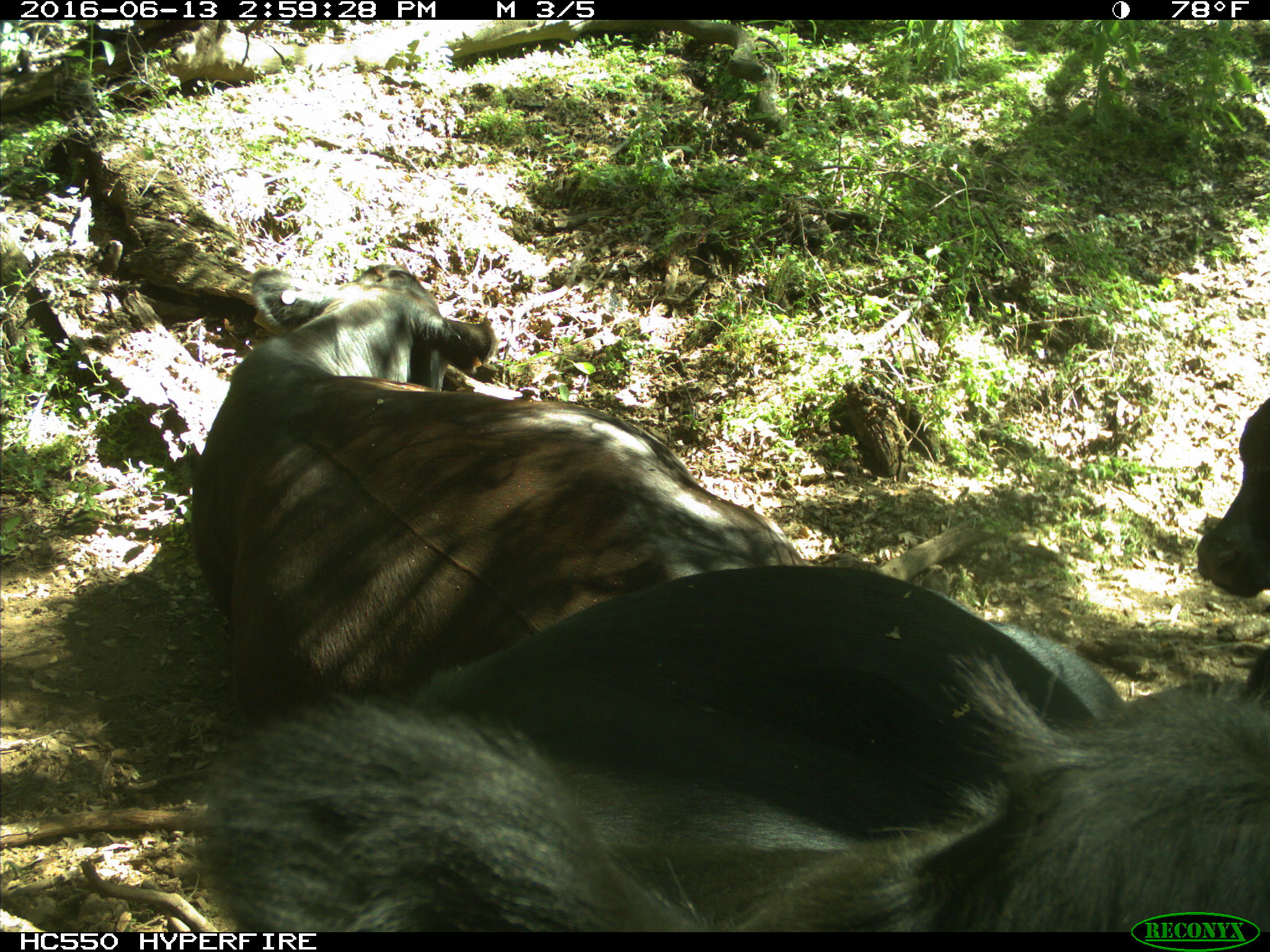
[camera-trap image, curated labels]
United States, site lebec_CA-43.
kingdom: Animalia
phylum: Chordata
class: Mammalia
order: Artiodactyla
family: Bovidae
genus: Bos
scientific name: Bos taurus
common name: domestic cow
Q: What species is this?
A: Bos taurus (domestic cow).